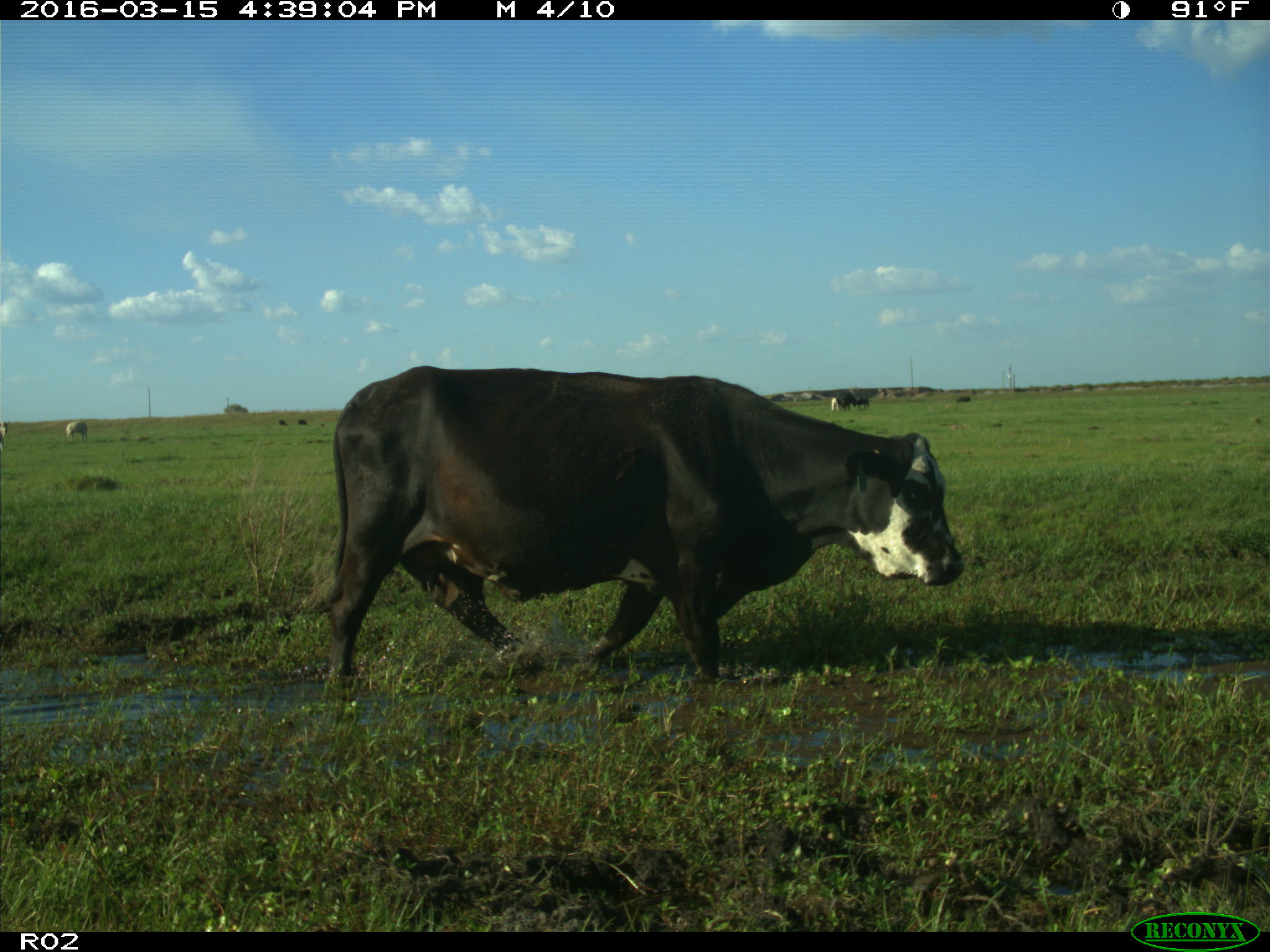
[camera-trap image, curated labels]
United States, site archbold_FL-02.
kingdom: Animalia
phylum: Chordata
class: Mammalia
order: Artiodactyla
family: Bovidae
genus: Bos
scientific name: Bos taurus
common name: domestic cow